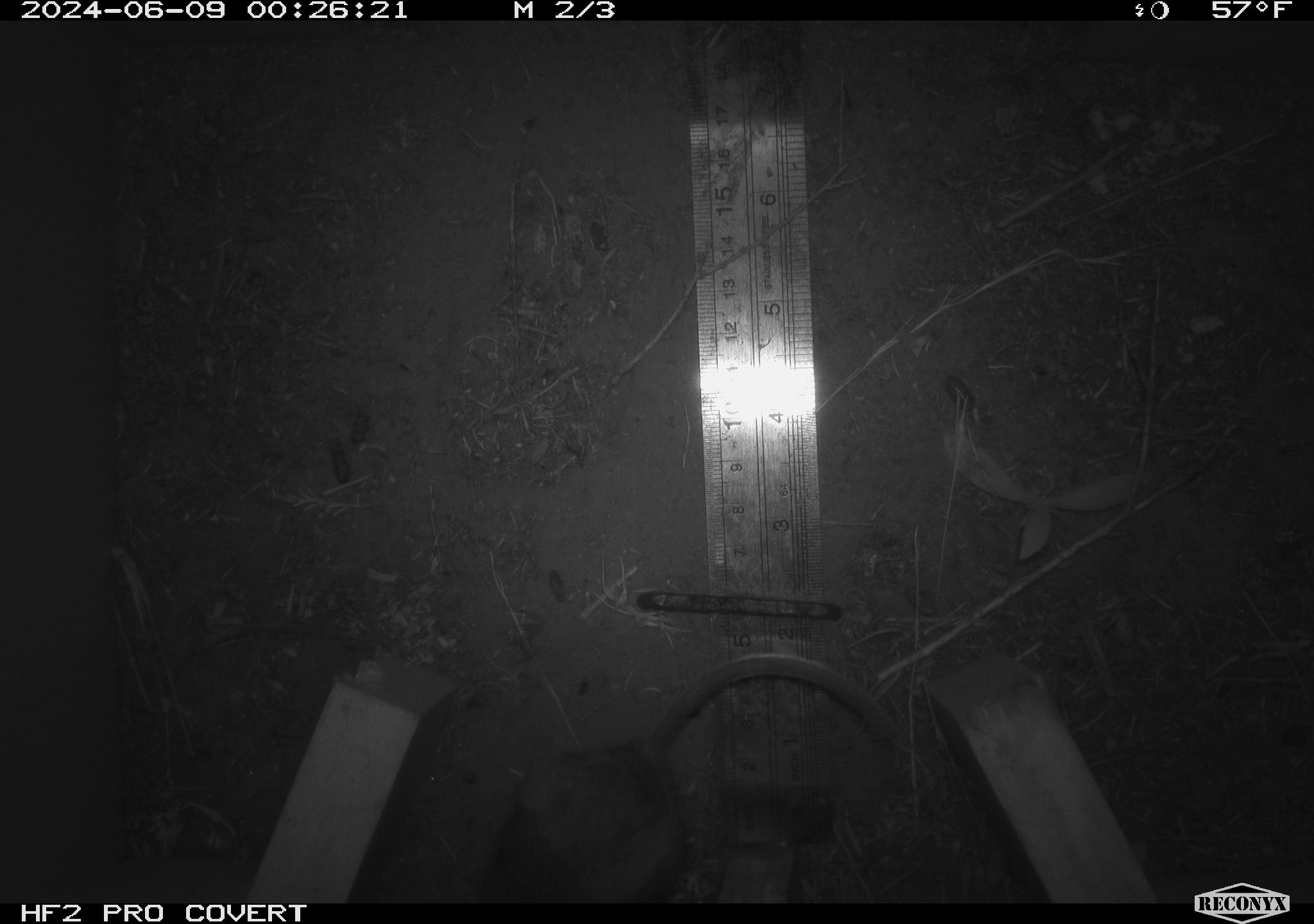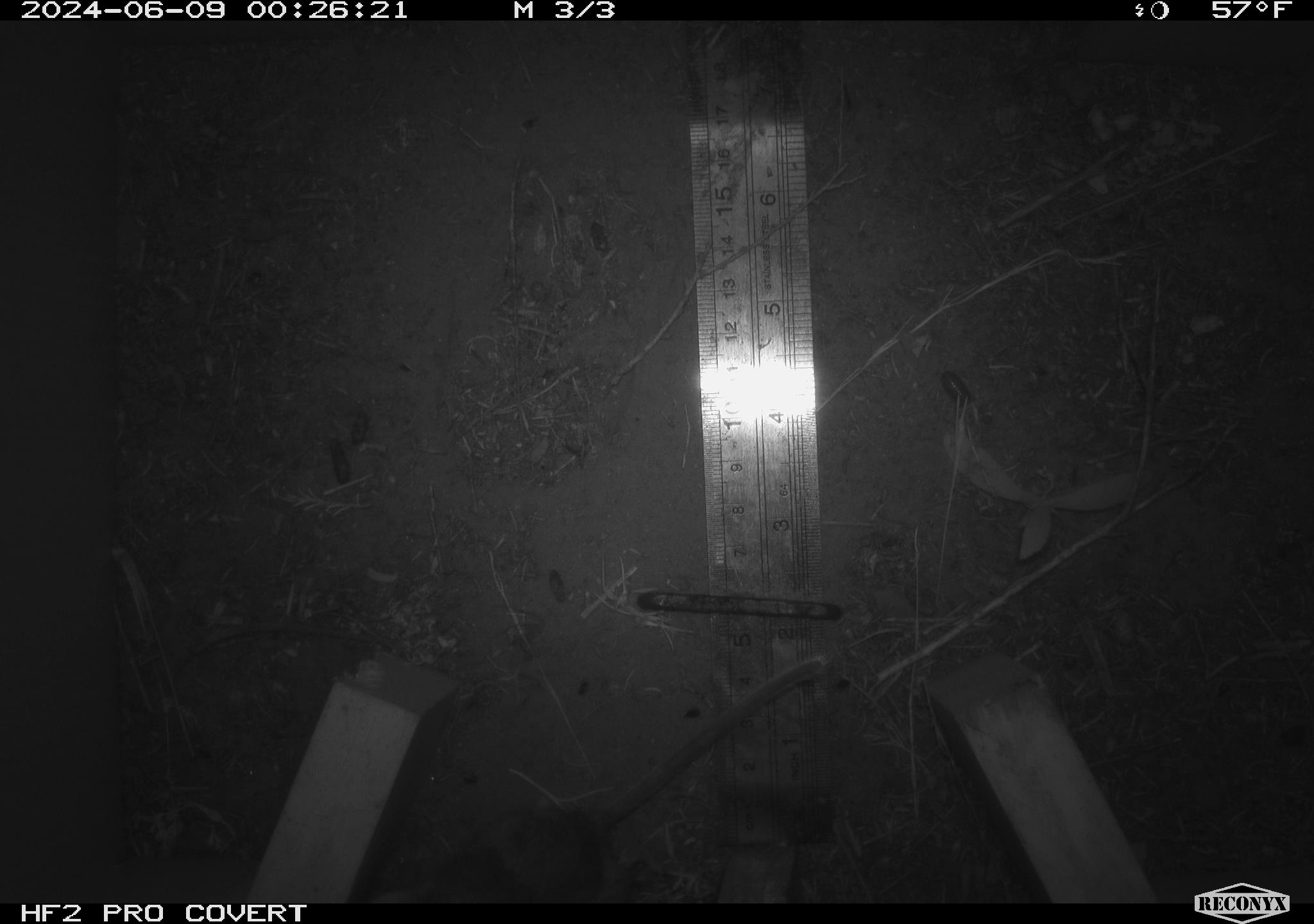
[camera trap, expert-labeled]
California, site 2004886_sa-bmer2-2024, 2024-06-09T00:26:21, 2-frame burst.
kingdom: Animalia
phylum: Chordata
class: Mammalia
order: Rodentia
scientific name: Rodentia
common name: mouse species